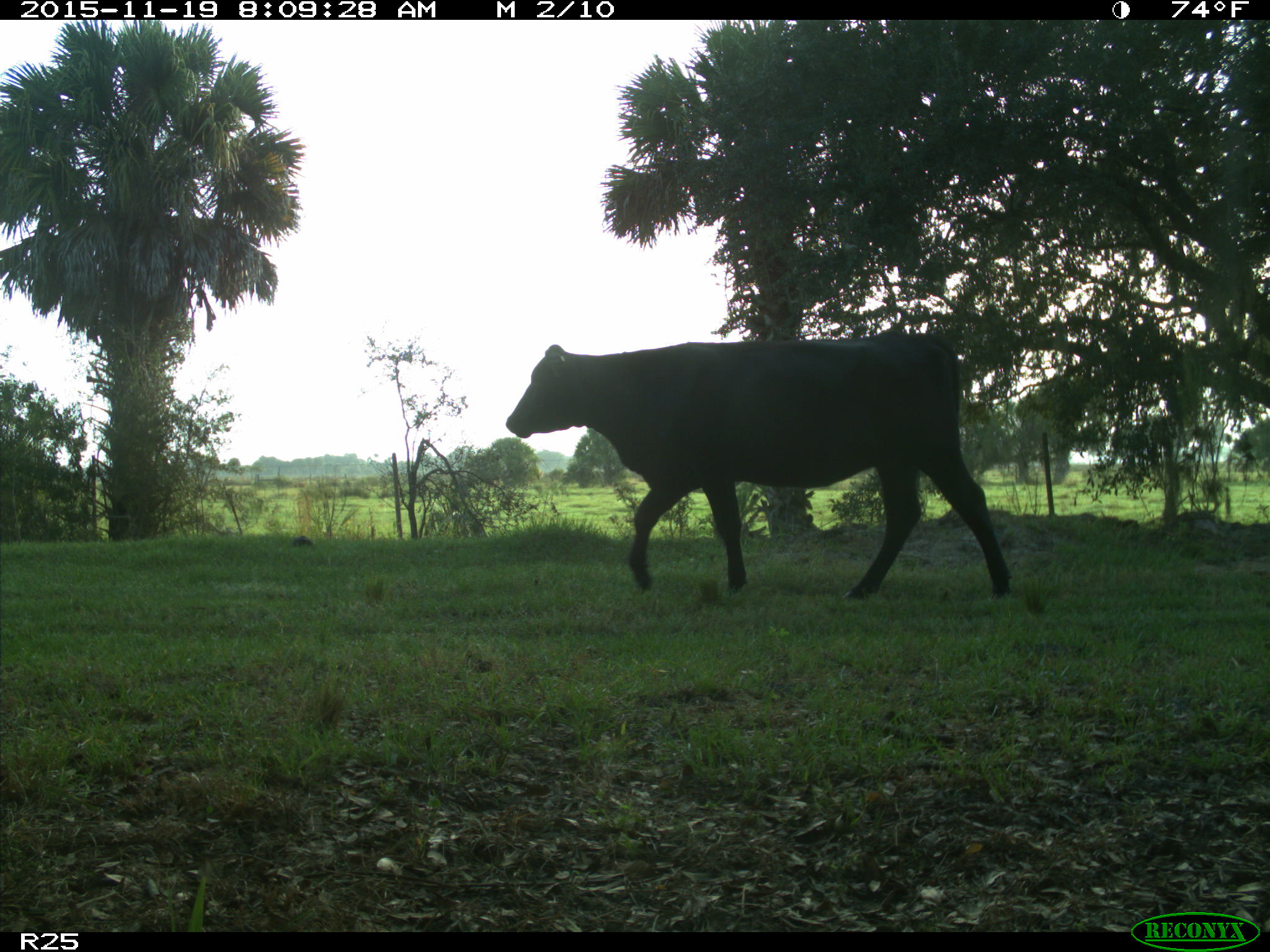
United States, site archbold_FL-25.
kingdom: Animalia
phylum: Chordata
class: Mammalia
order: Artiodactyla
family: Bovidae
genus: Bos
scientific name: Bos taurus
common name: domestic cow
Bos taurus (domestic cow).